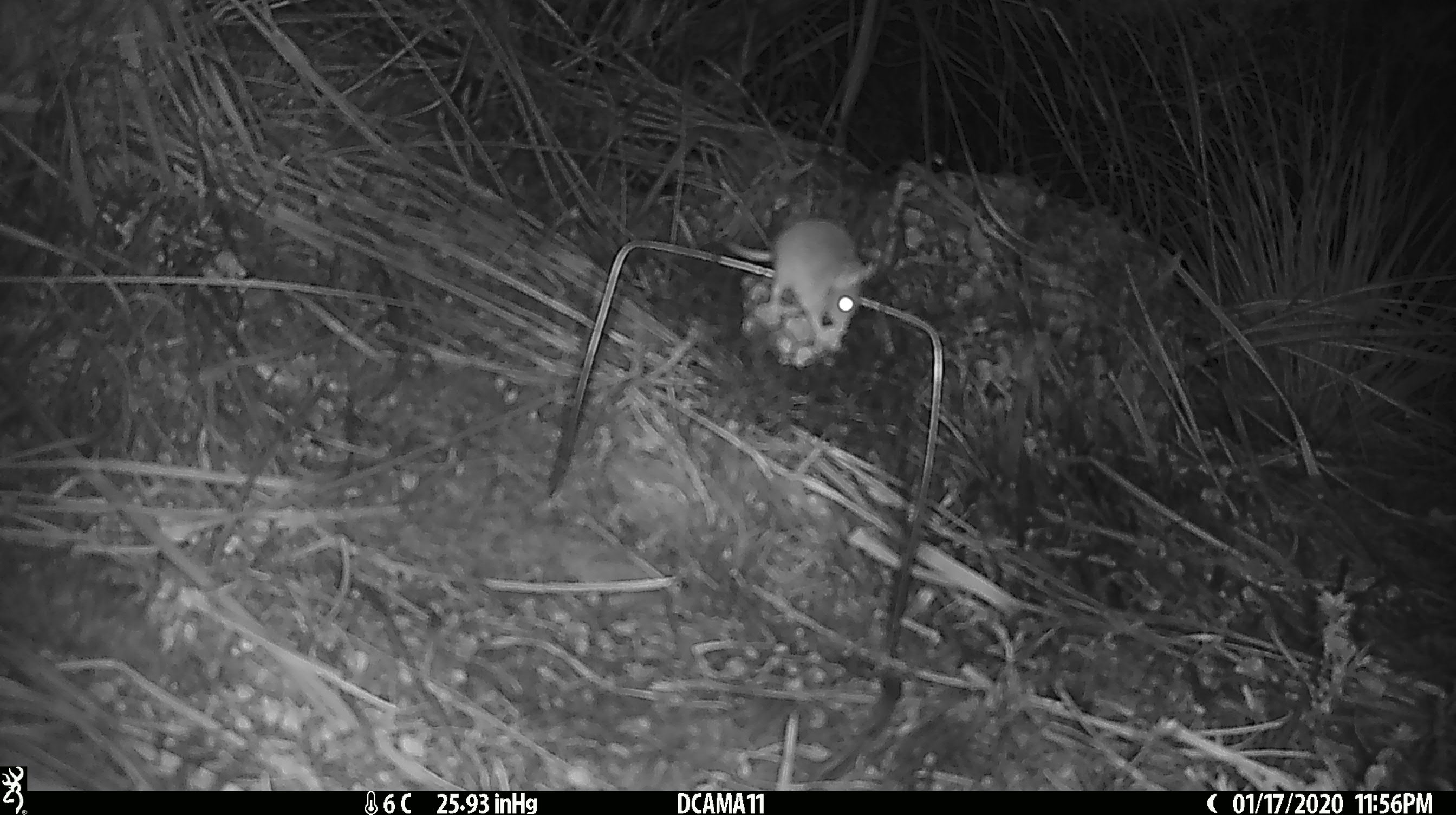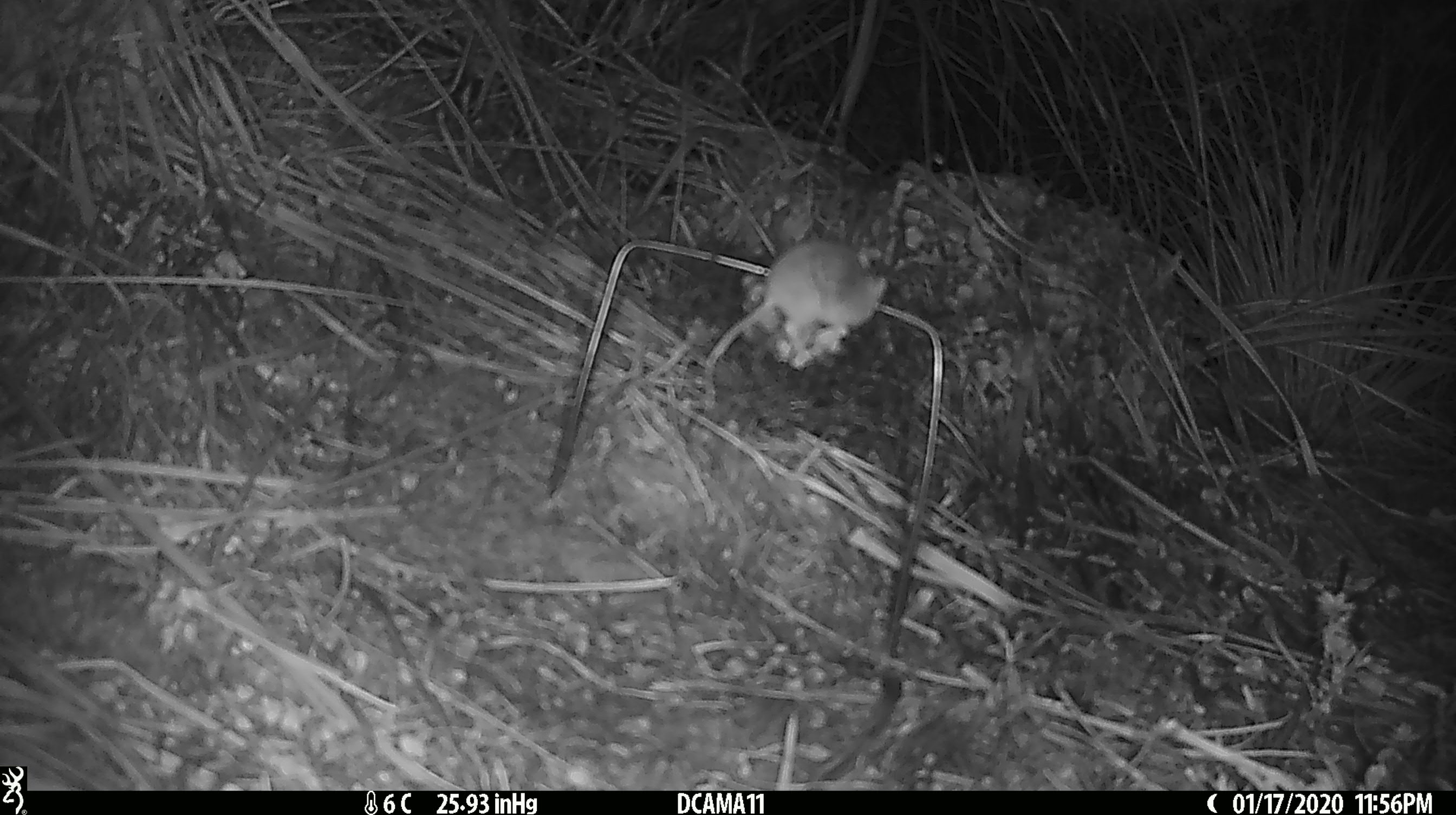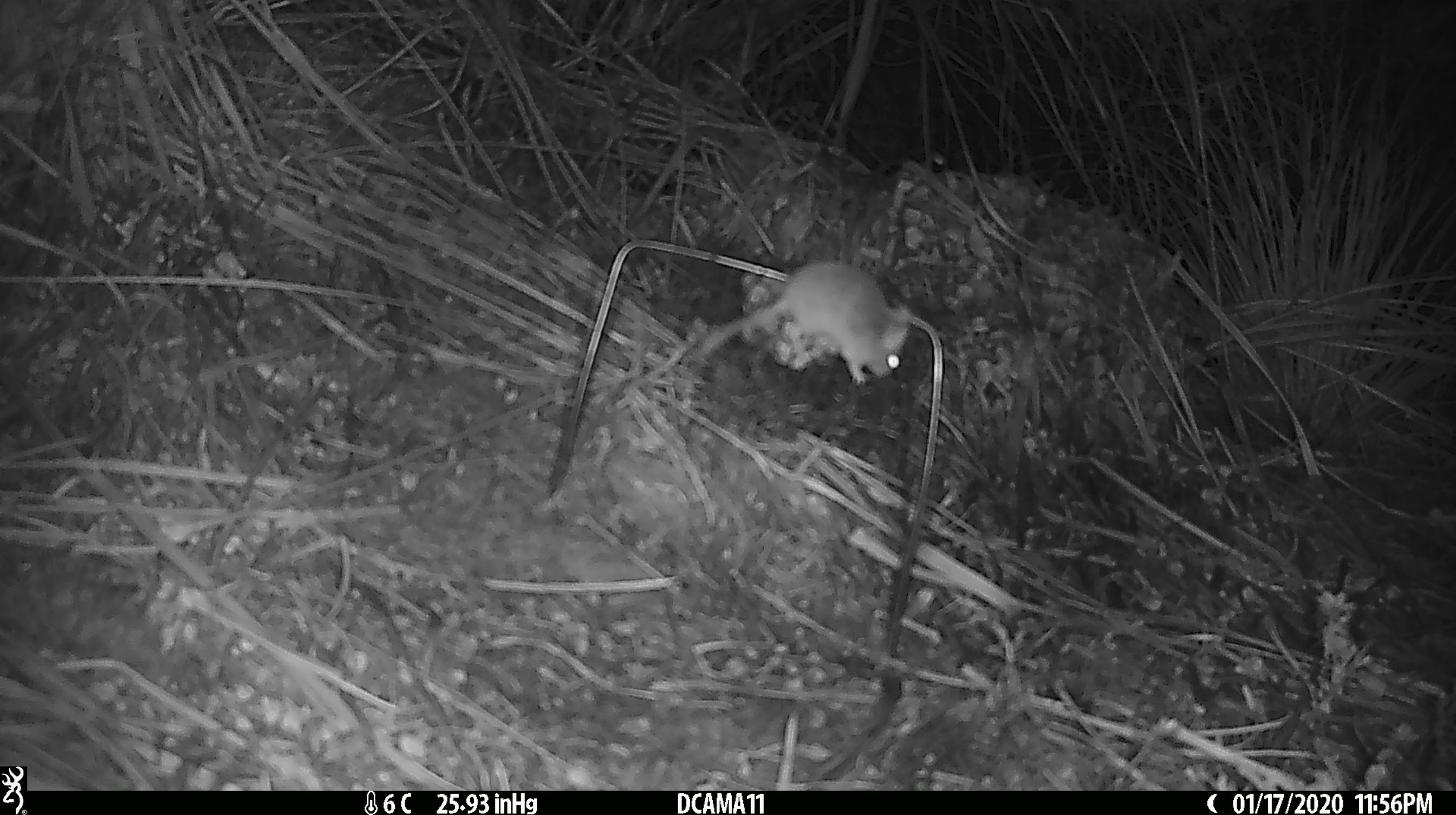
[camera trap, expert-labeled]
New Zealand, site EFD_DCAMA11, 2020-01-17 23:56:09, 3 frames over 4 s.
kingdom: Animalia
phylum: Chordata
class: Mammalia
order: Rodentia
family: Muridae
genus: Mus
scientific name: Mus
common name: mouse